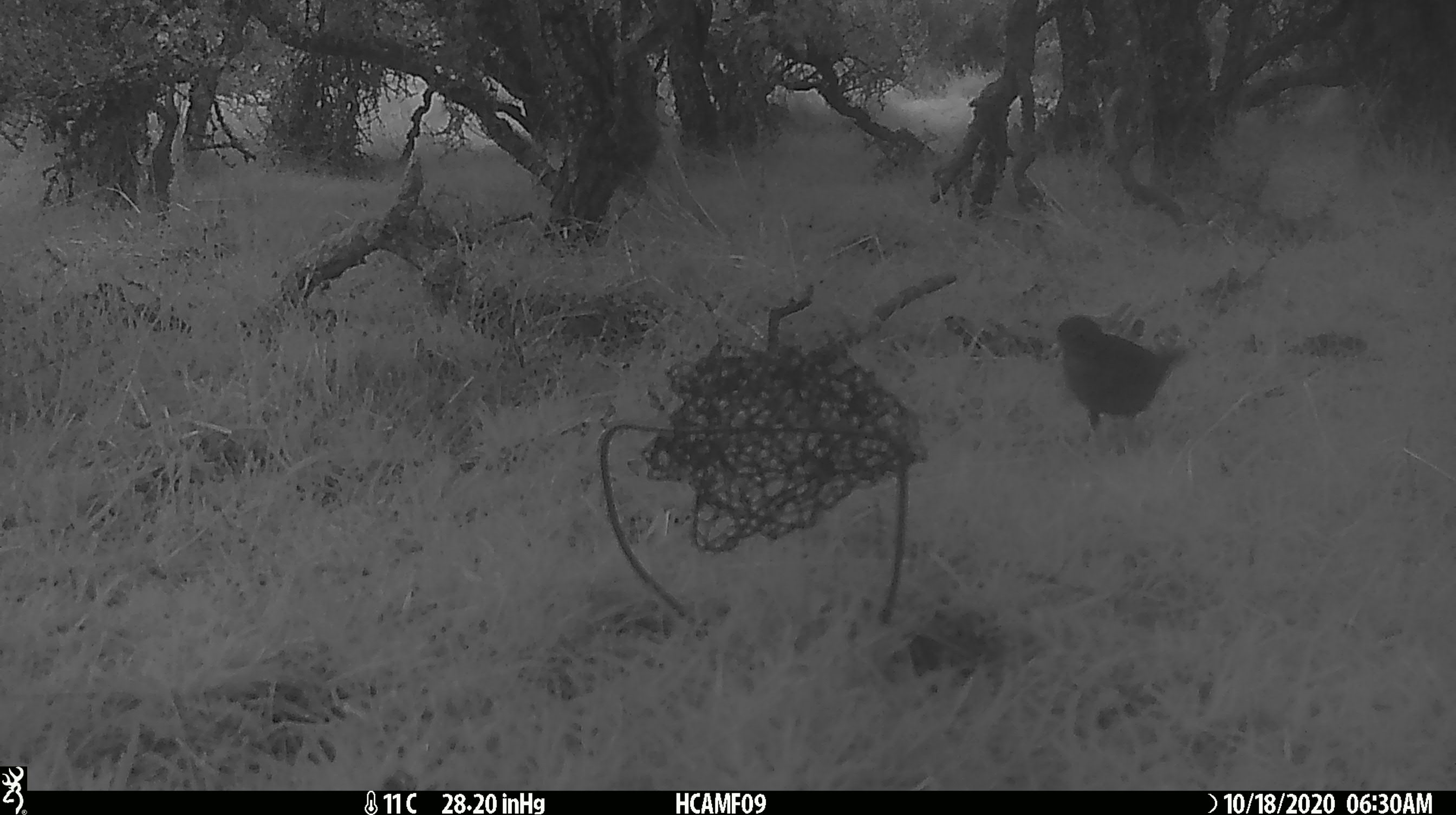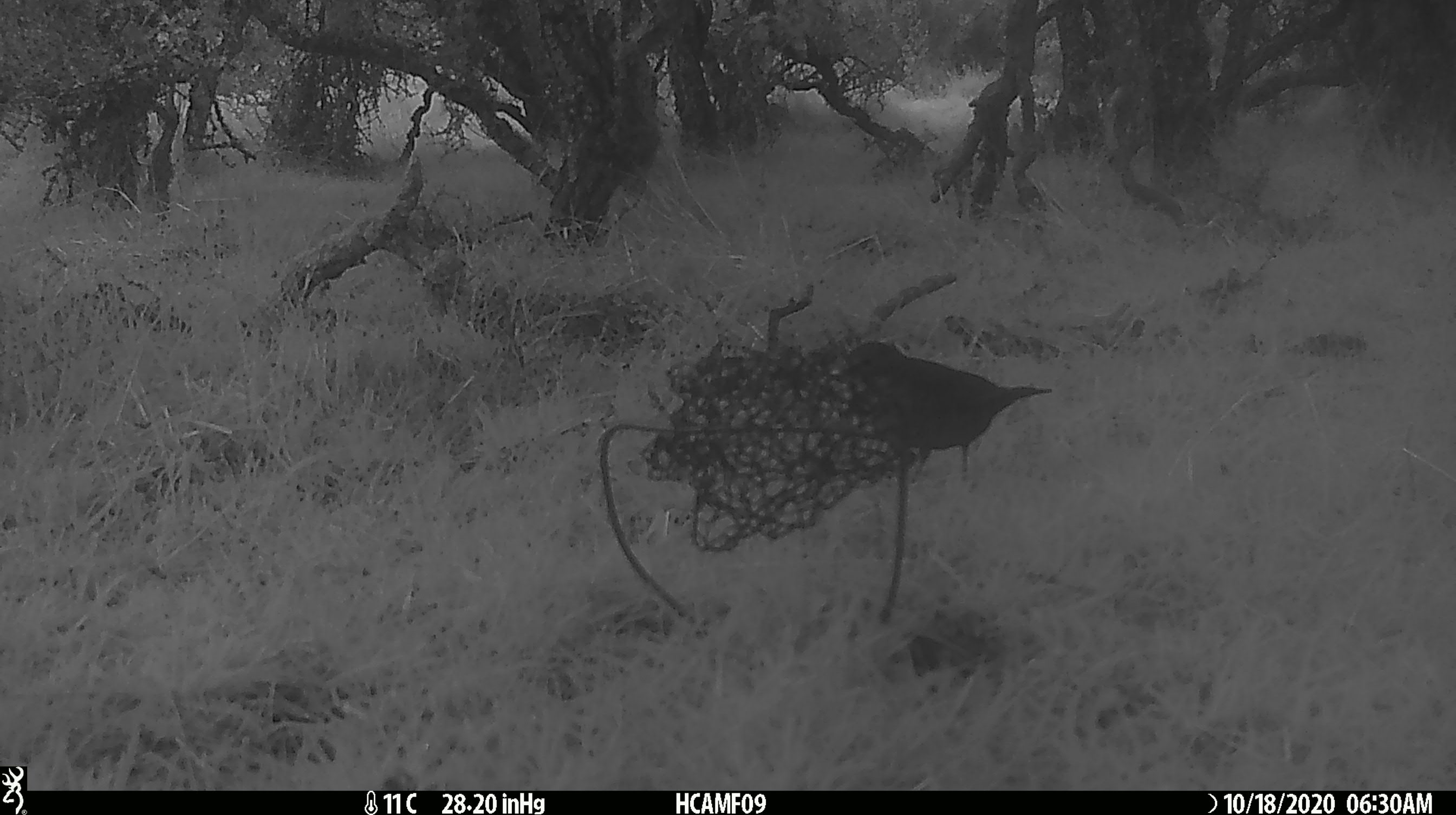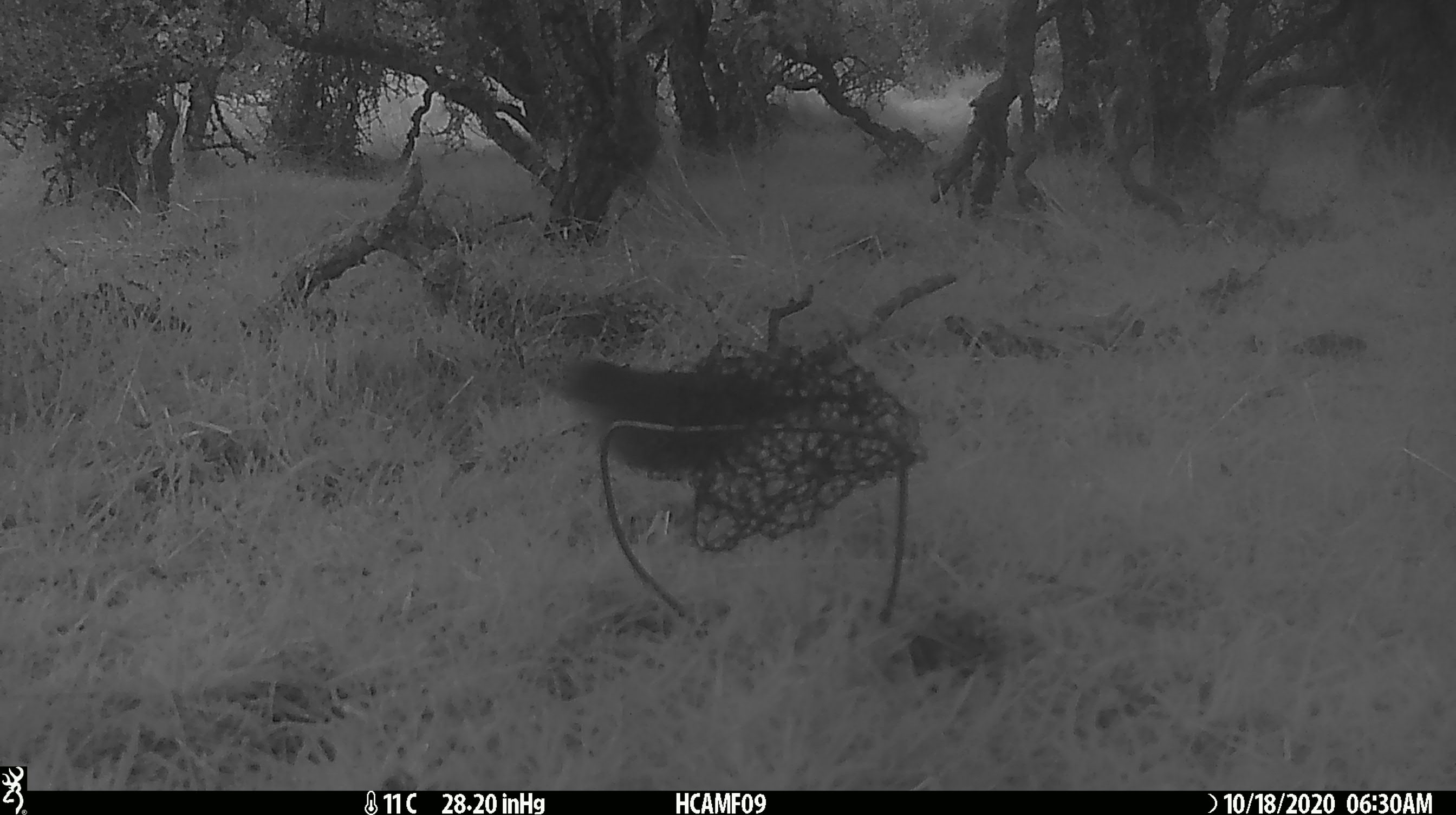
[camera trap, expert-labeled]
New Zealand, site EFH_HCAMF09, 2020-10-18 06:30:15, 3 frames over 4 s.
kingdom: Animalia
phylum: Chordata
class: Aves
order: Passeriformes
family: Turdidae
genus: Turdus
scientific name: Turdus merula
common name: eurasian blackbird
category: blackbird